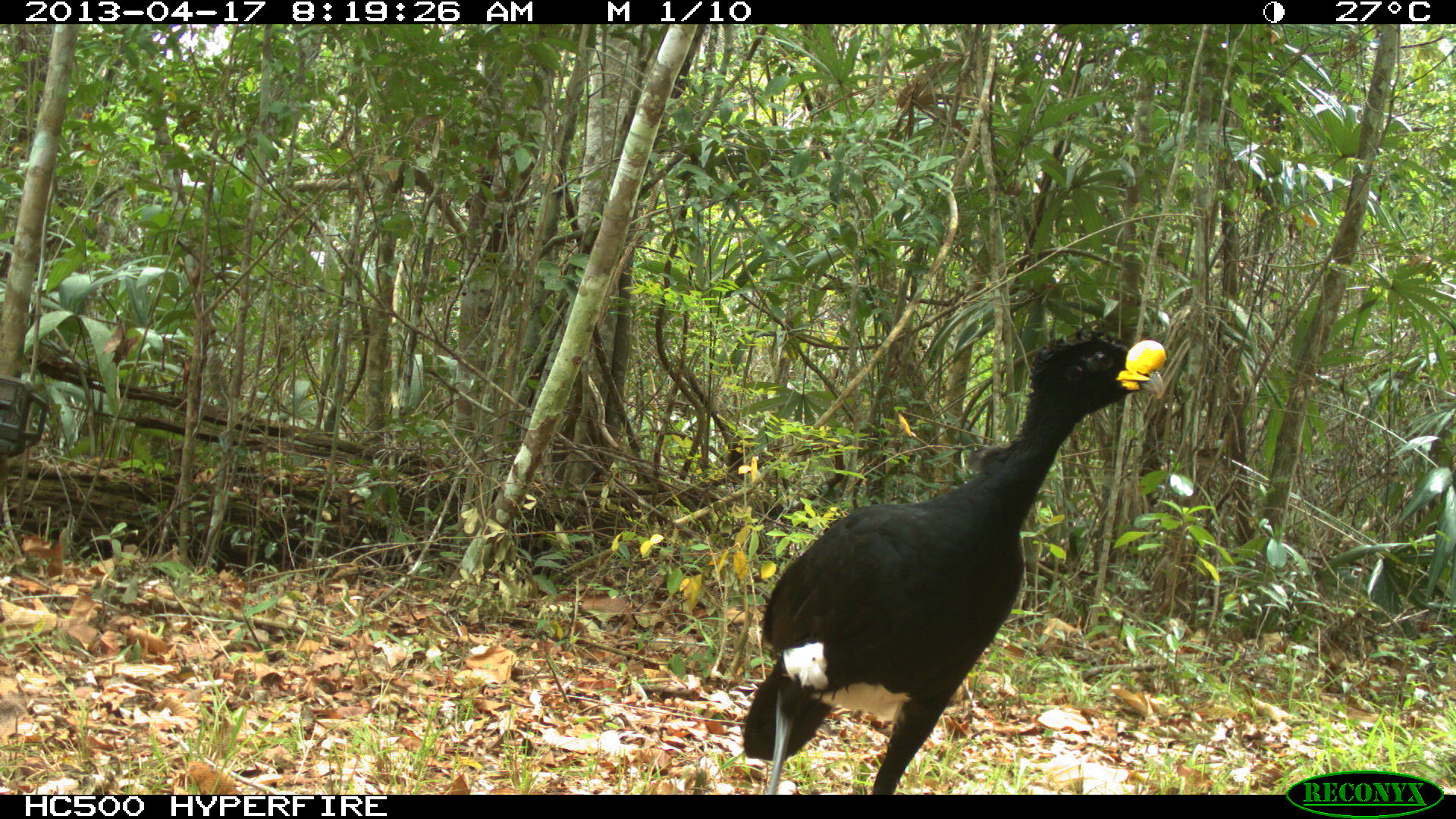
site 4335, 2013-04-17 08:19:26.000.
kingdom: Animalia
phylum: Chordata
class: Aves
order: Galliformes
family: Cracidae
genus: Crax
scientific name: Crax rubra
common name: great curassow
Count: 1.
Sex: male.